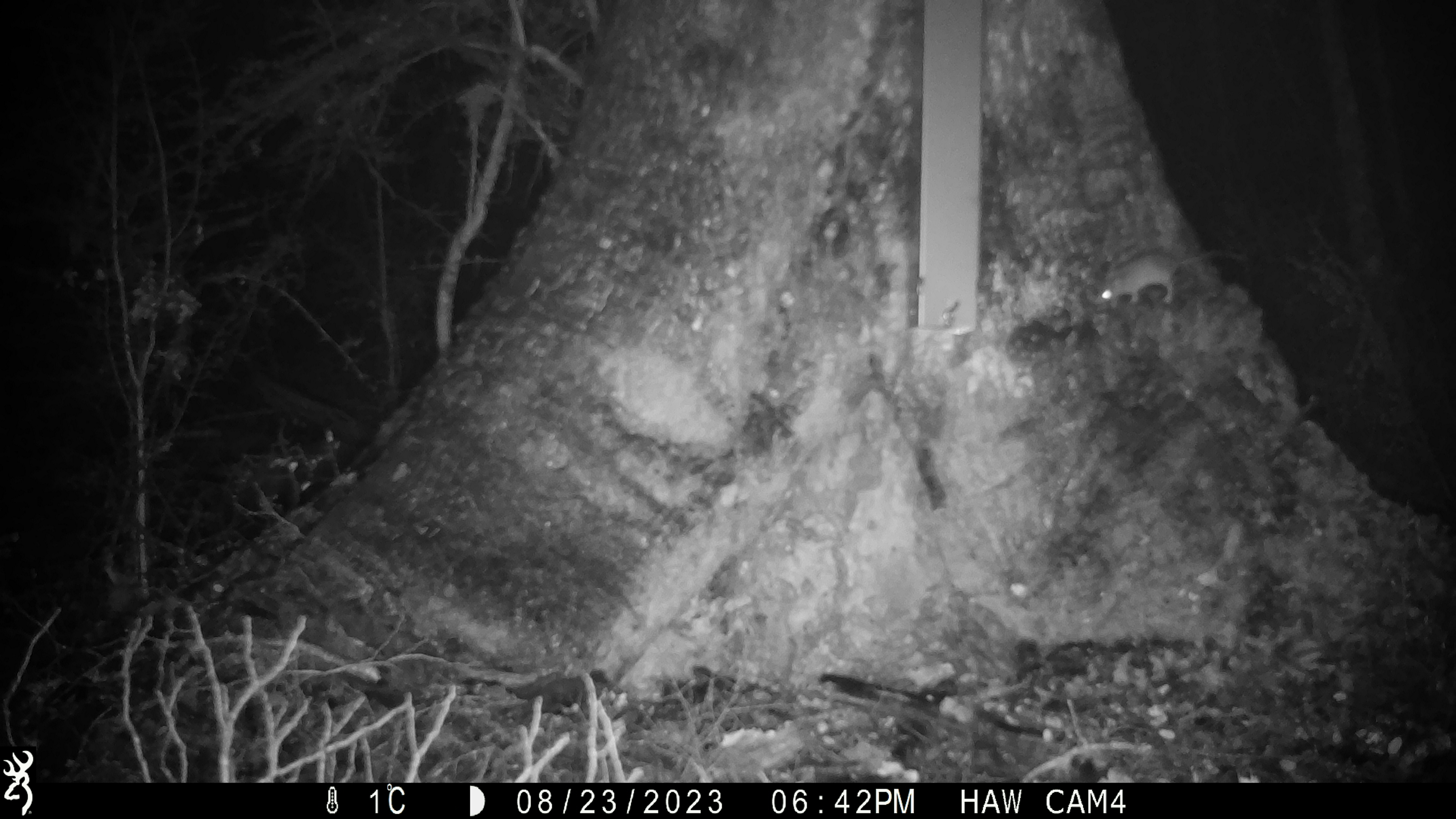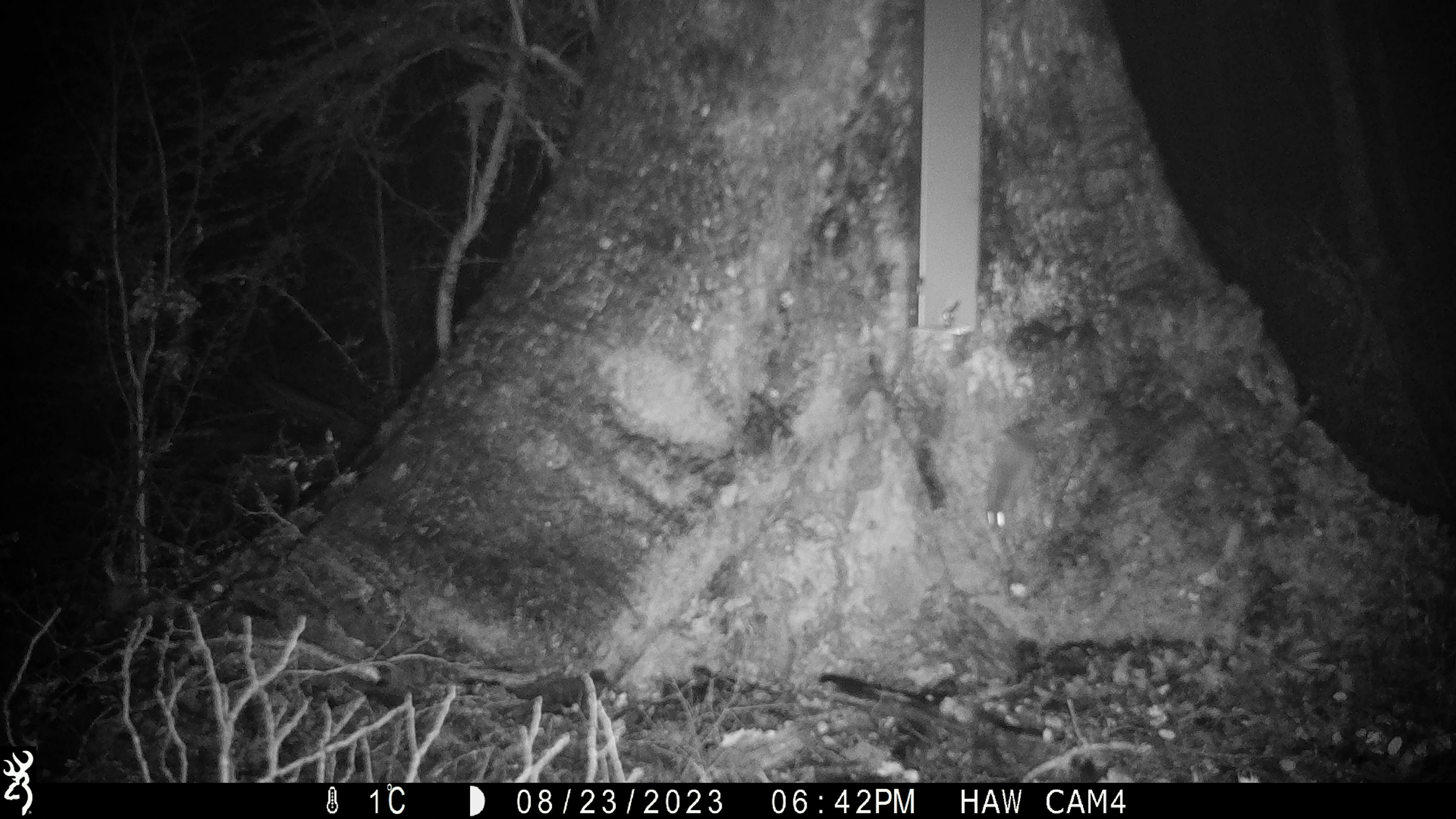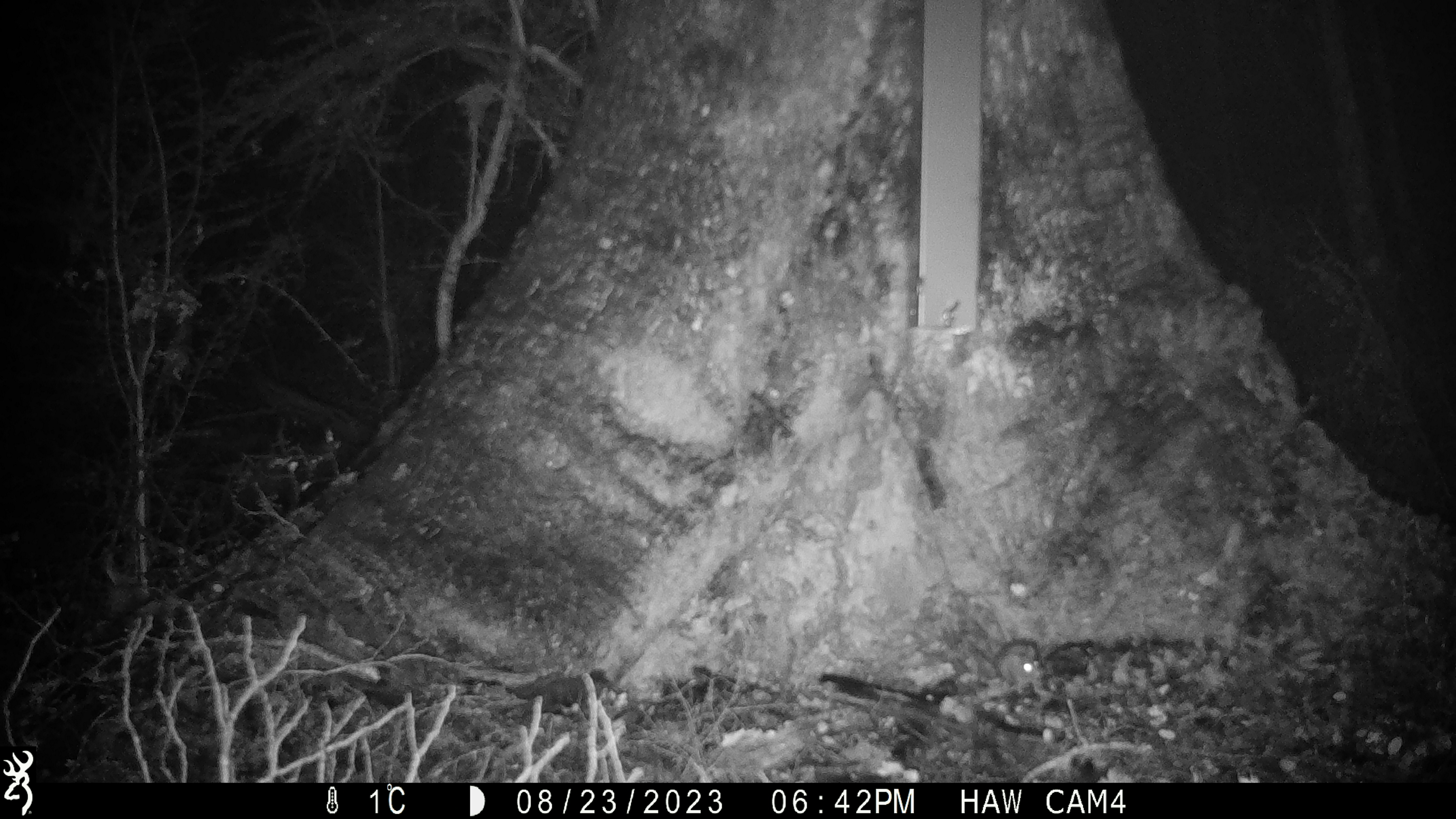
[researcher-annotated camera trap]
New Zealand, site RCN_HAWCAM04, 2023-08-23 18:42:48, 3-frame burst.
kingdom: Animalia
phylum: Chordata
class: Mammalia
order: Rodentia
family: Muridae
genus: Mus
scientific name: Mus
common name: mouse